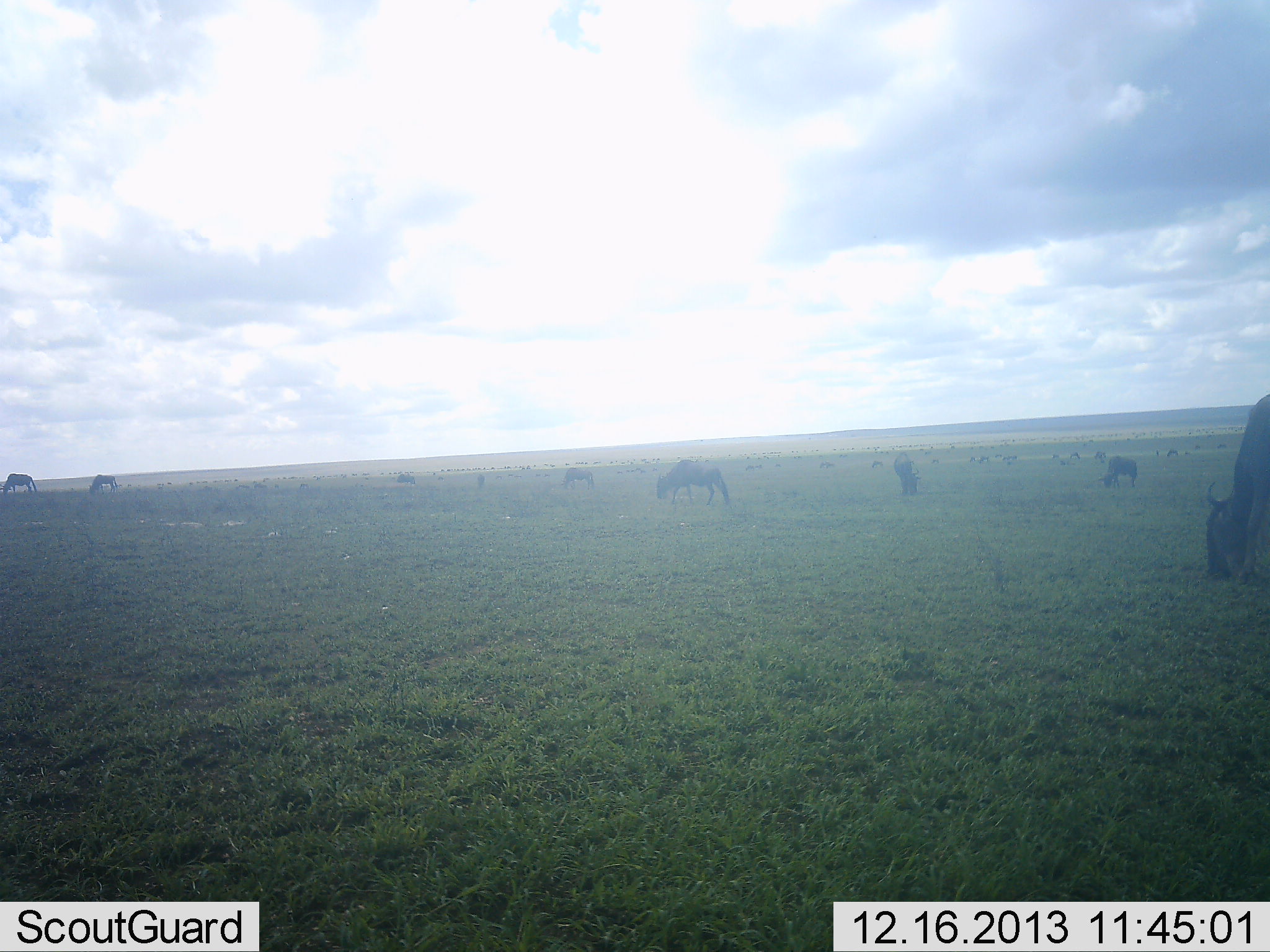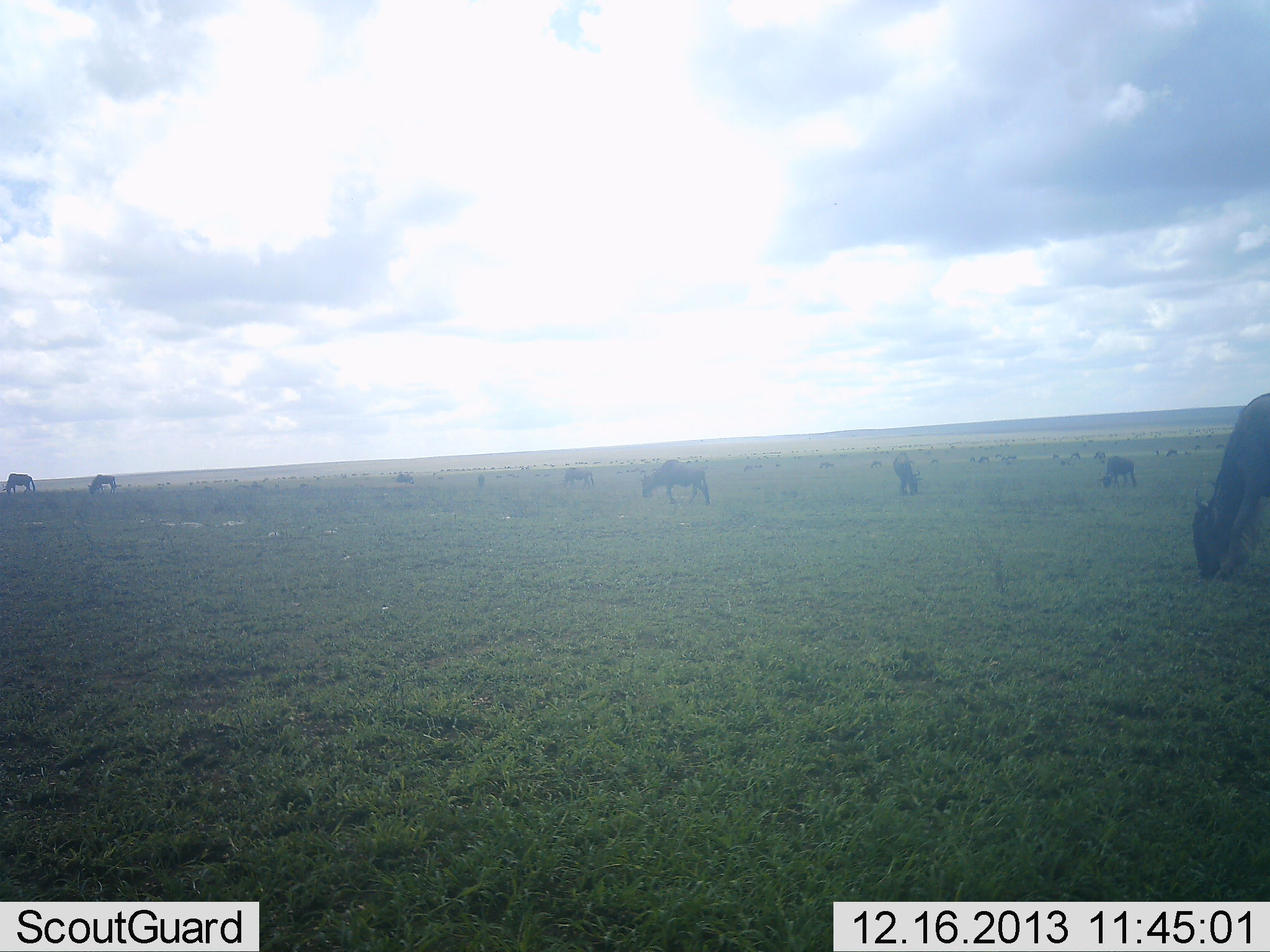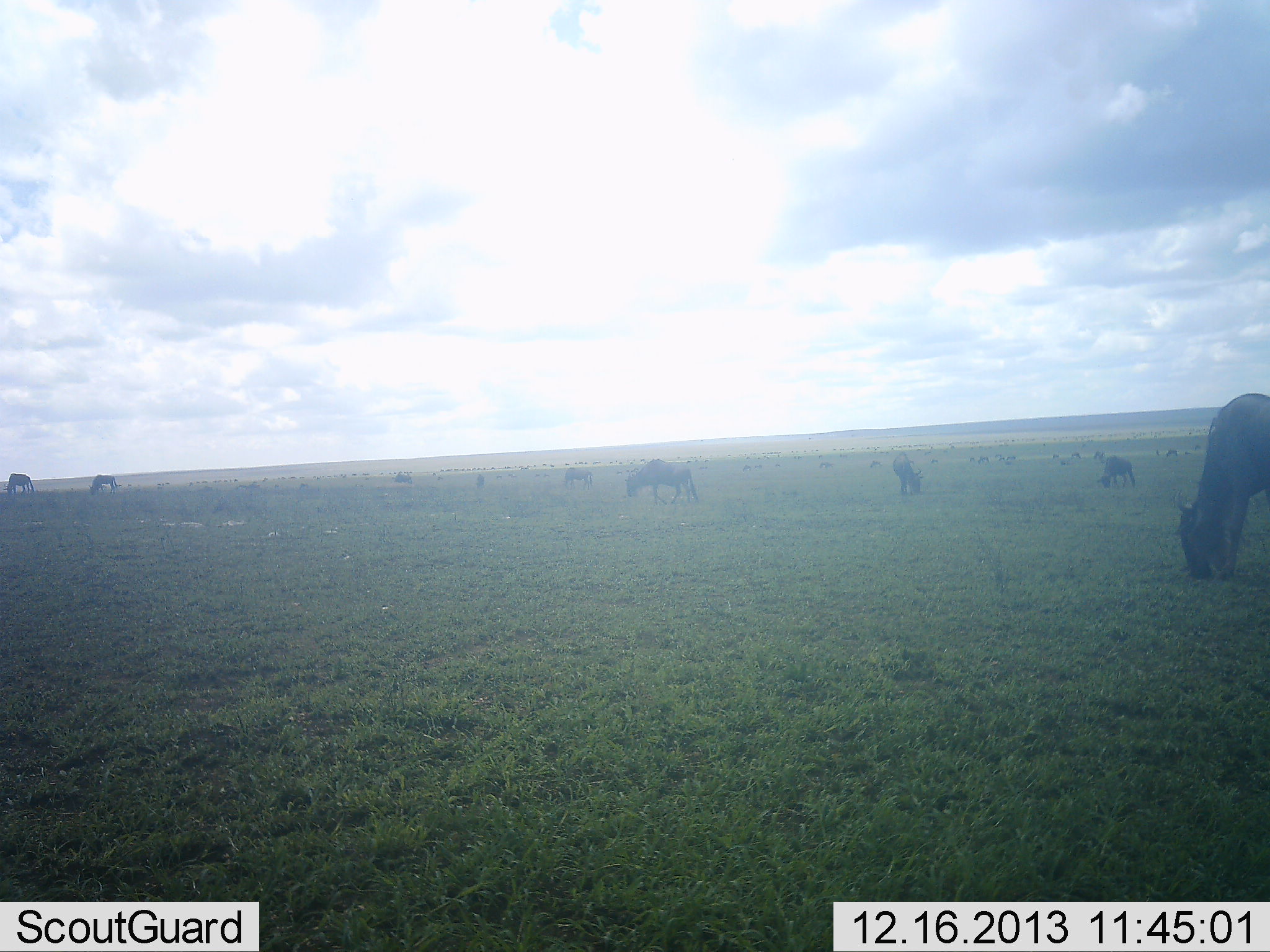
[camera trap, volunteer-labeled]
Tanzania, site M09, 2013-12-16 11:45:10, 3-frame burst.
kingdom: Animalia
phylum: Chordata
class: Mammalia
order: Artiodactyla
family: Bovidae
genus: Connochaetes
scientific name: Connochaetes taurinus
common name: blue wildebeest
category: wildebeest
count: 11-50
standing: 40%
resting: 0%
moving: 10%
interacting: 0%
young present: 0%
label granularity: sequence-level